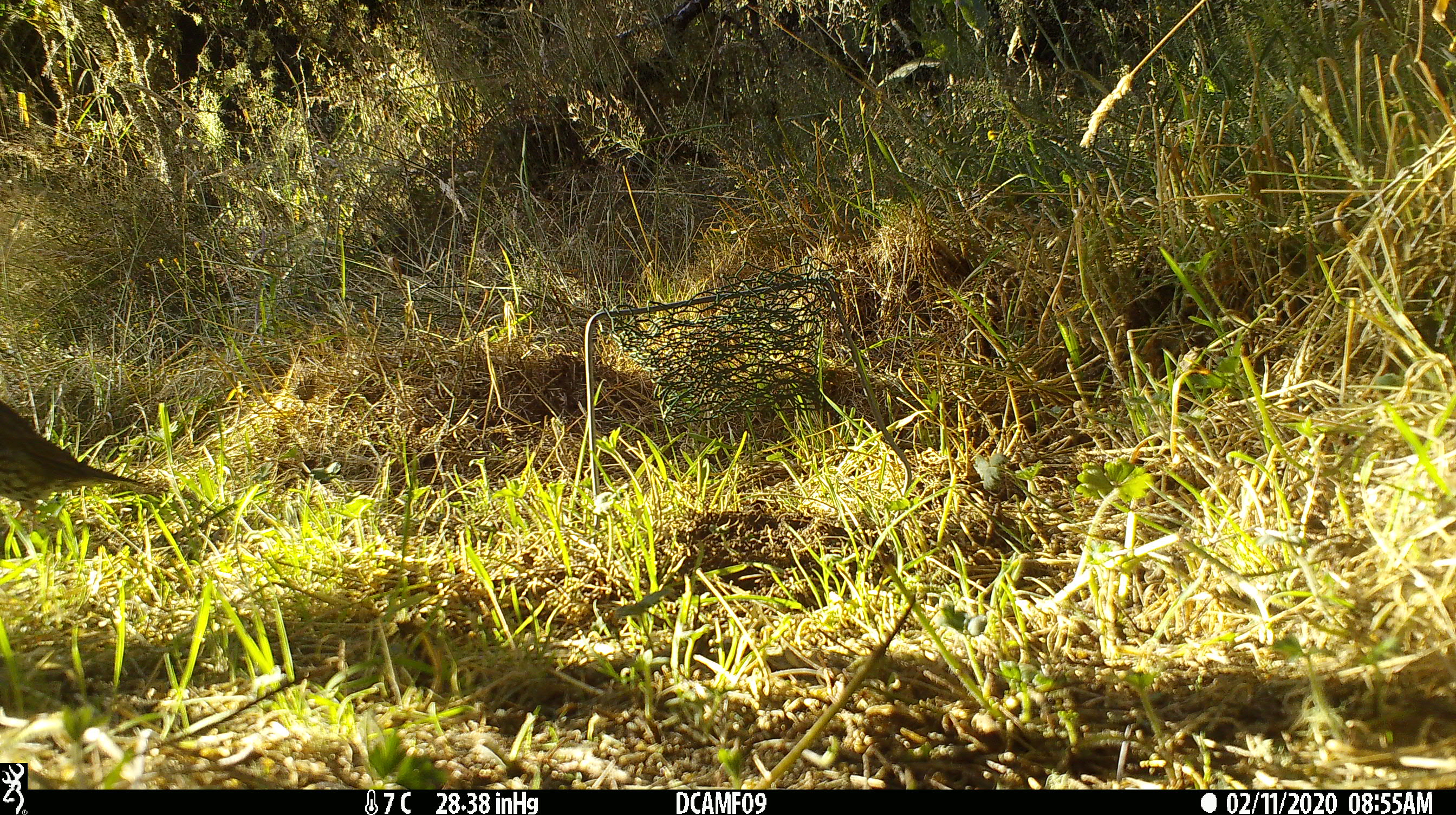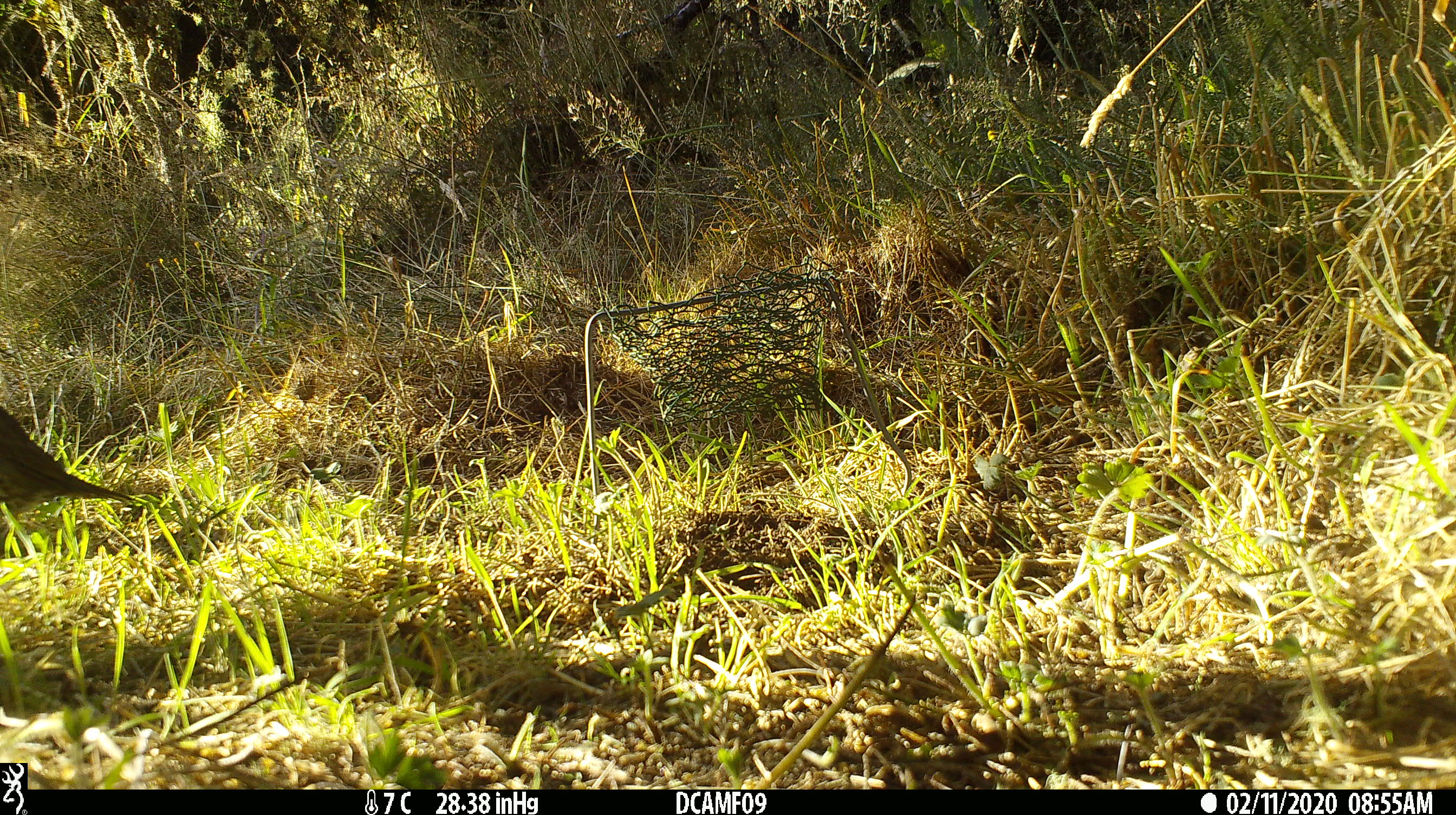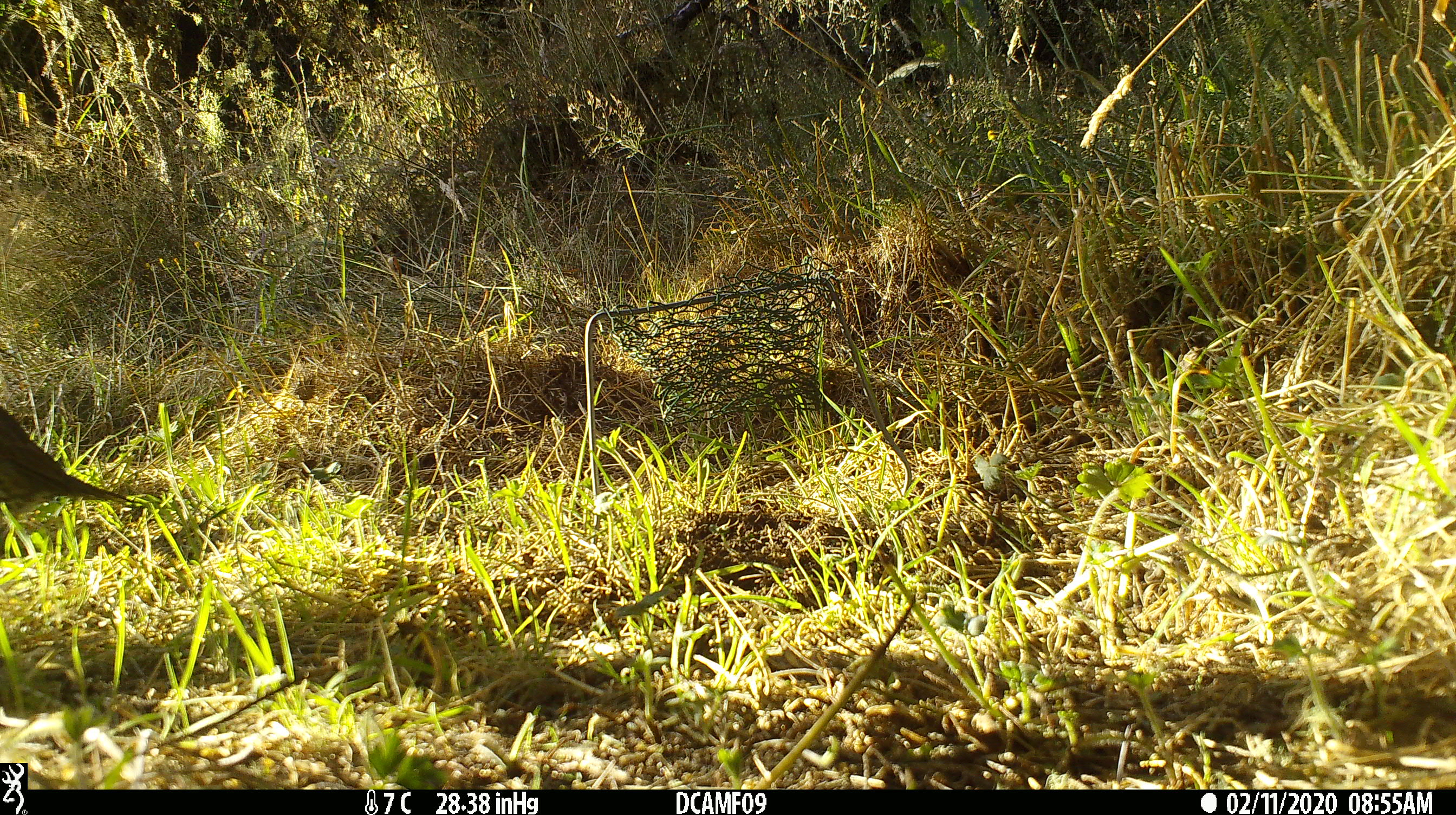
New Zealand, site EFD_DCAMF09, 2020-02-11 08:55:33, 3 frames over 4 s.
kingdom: Animalia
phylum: Chordata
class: Aves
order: Passeriformes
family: Turdidae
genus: Turdus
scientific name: Turdus philomelos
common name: song thrush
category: thrush